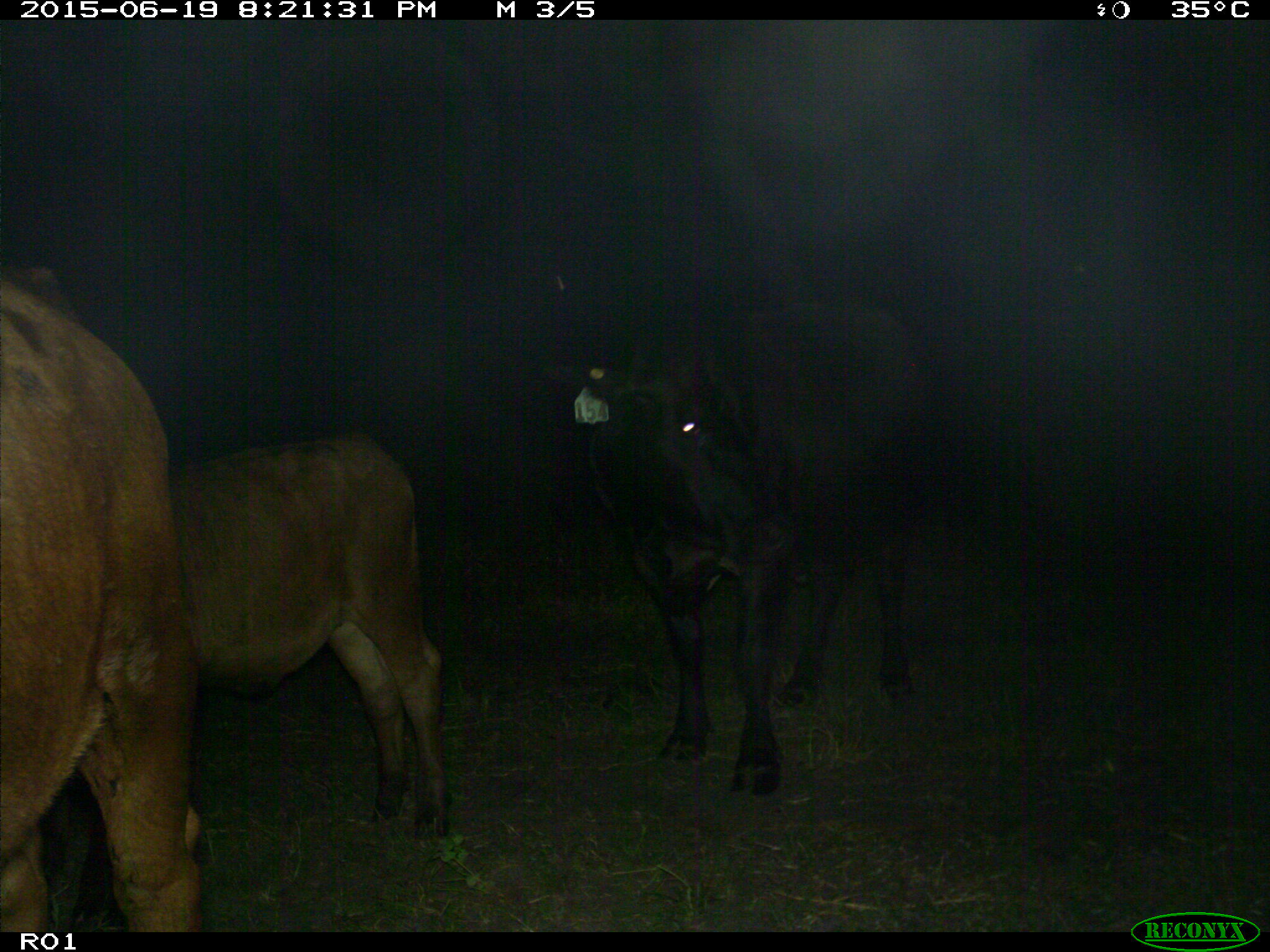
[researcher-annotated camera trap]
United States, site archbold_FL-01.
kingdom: Animalia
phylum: Chordata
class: Mammalia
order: Artiodactyla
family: Bovidae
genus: Bos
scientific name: Bos taurus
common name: domestic cow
Bos taurus (domestic cow).